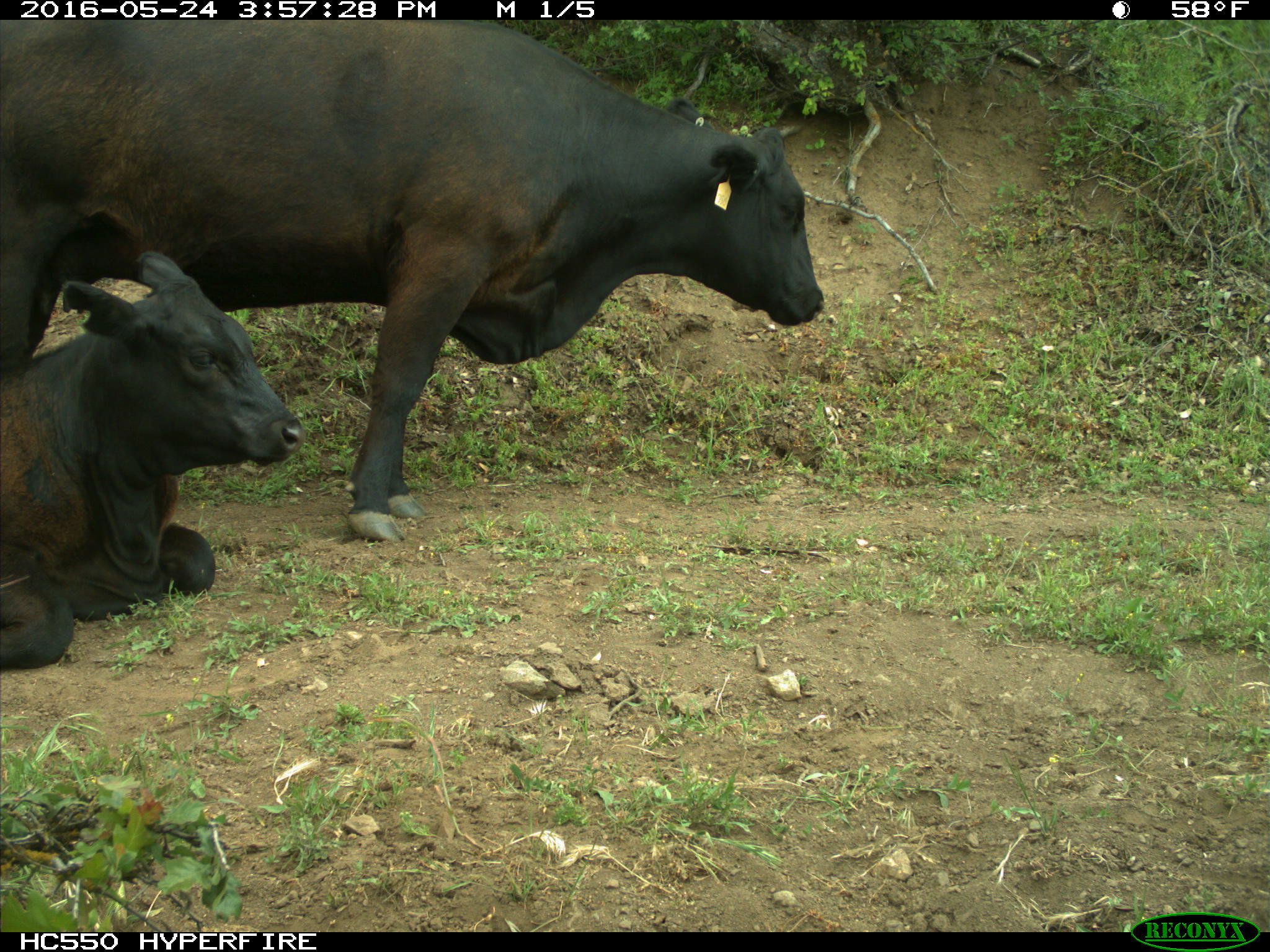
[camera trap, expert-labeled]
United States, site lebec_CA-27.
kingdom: Animalia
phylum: Chordata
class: Mammalia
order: Artiodactyla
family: Bovidae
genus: Bos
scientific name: Bos taurus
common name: domestic cow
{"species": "Bos taurus (domestic cow)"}